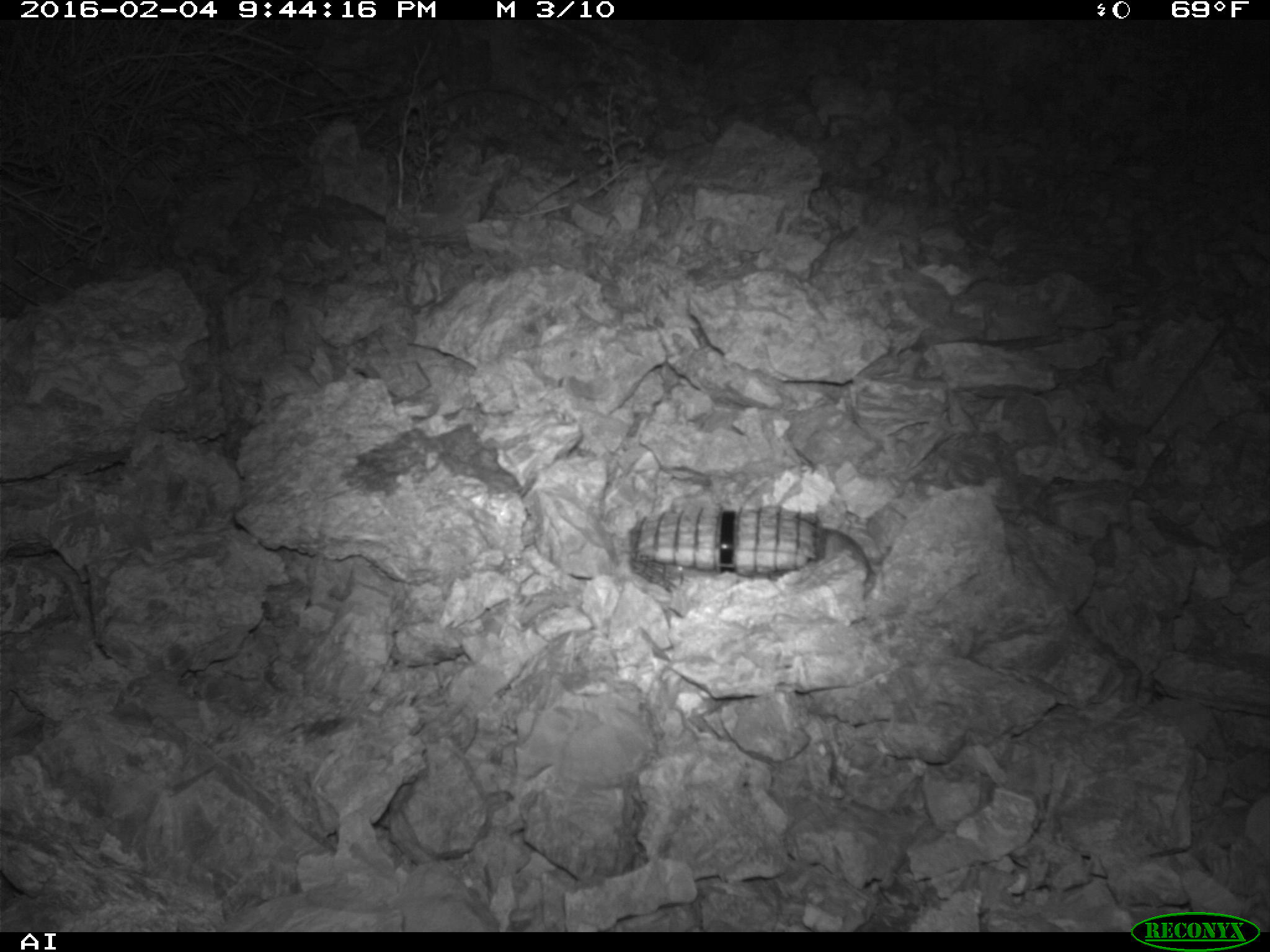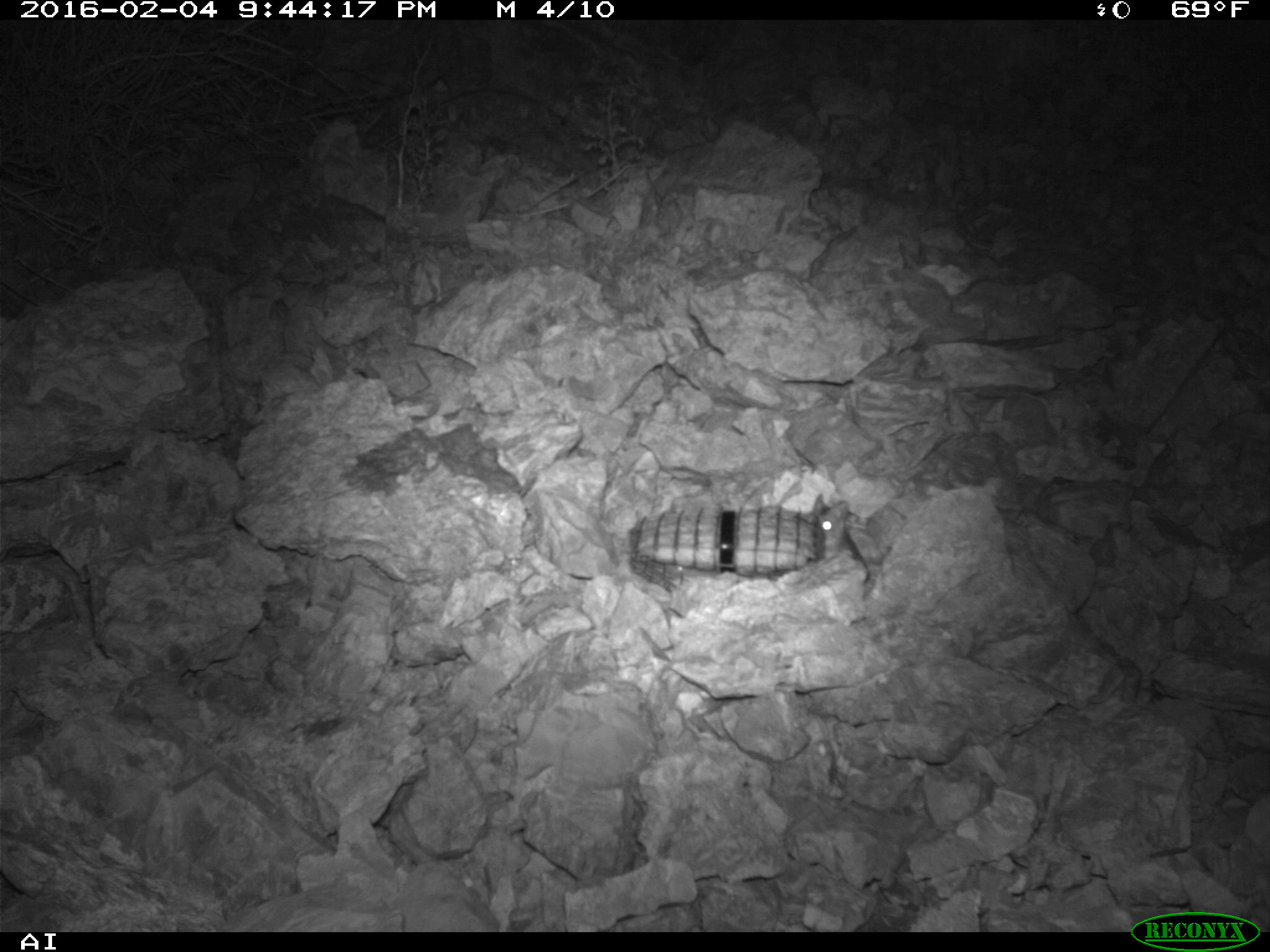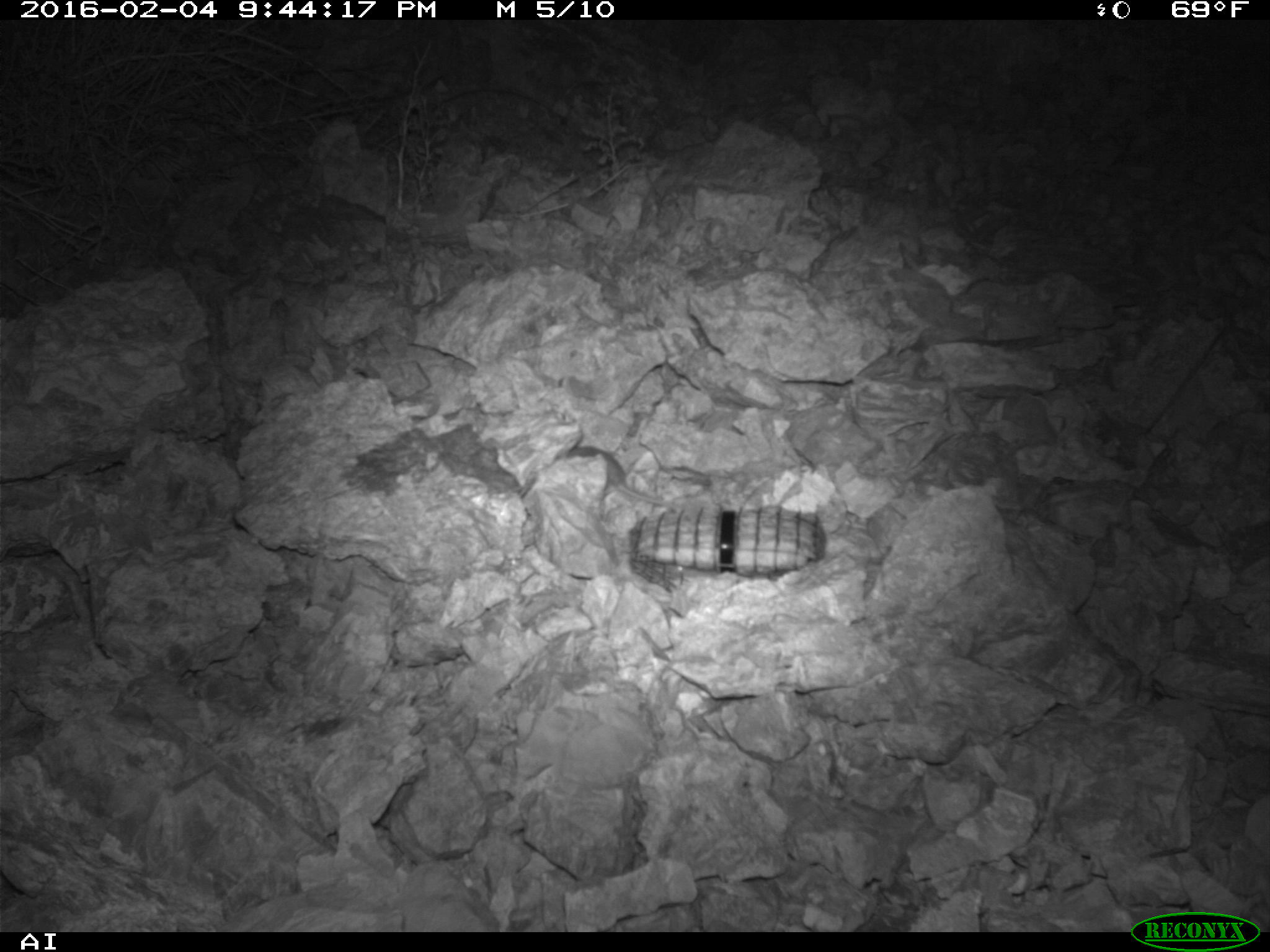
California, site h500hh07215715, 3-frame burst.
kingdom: Animalia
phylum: Chordata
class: Mammalia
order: Rodentia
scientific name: Rodentia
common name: rodent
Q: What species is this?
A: Rodent (Rodentia).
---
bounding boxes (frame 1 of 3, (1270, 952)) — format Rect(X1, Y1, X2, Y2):
rodent: Rect(821, 526, 871, 584)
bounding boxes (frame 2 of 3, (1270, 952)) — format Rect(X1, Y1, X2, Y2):
rodent: Rect(806, 493, 856, 559)